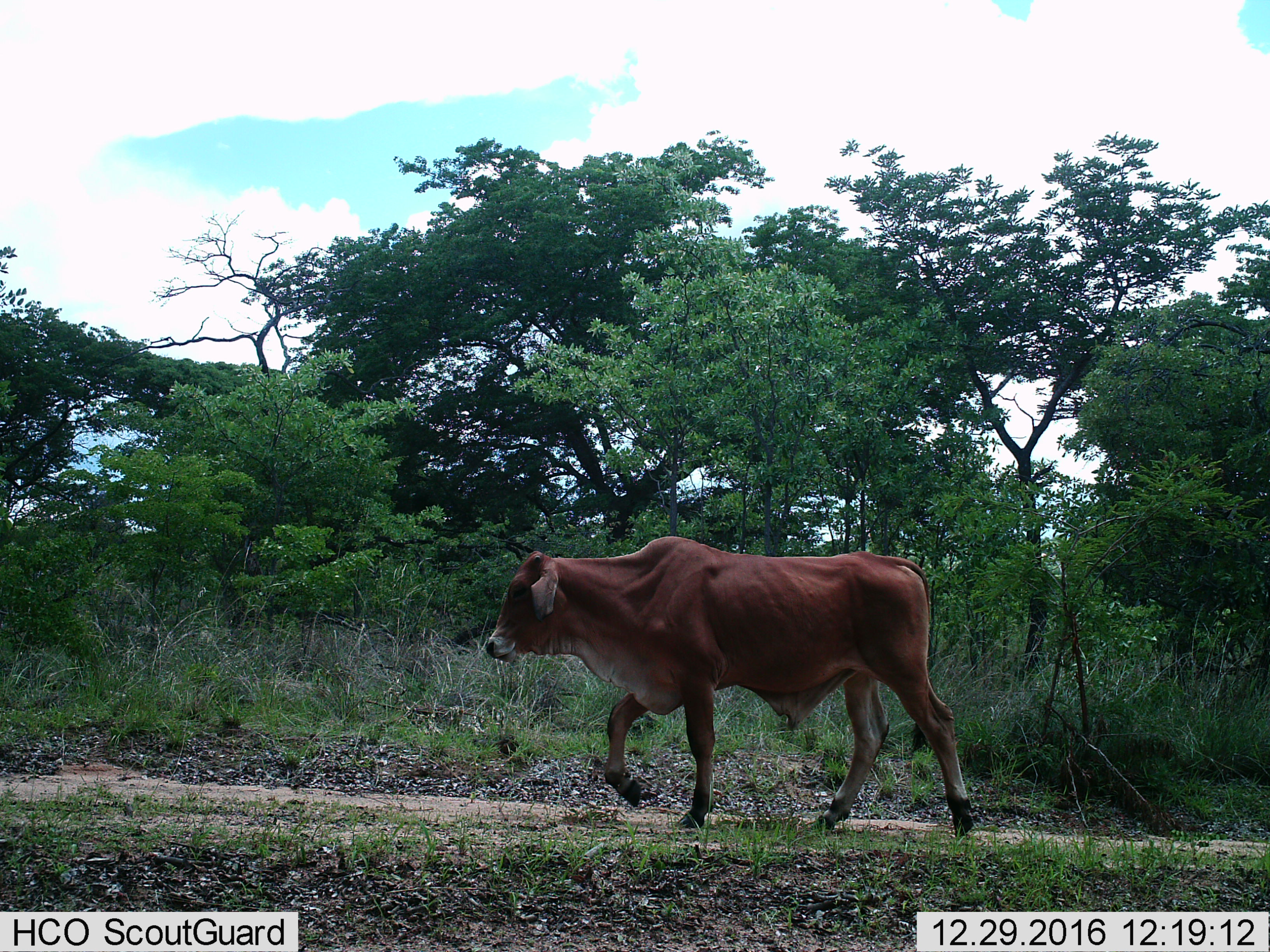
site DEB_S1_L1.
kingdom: Animalia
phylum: Chordata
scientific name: Vertebrata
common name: domestic animal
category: domesticanimal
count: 1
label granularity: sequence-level